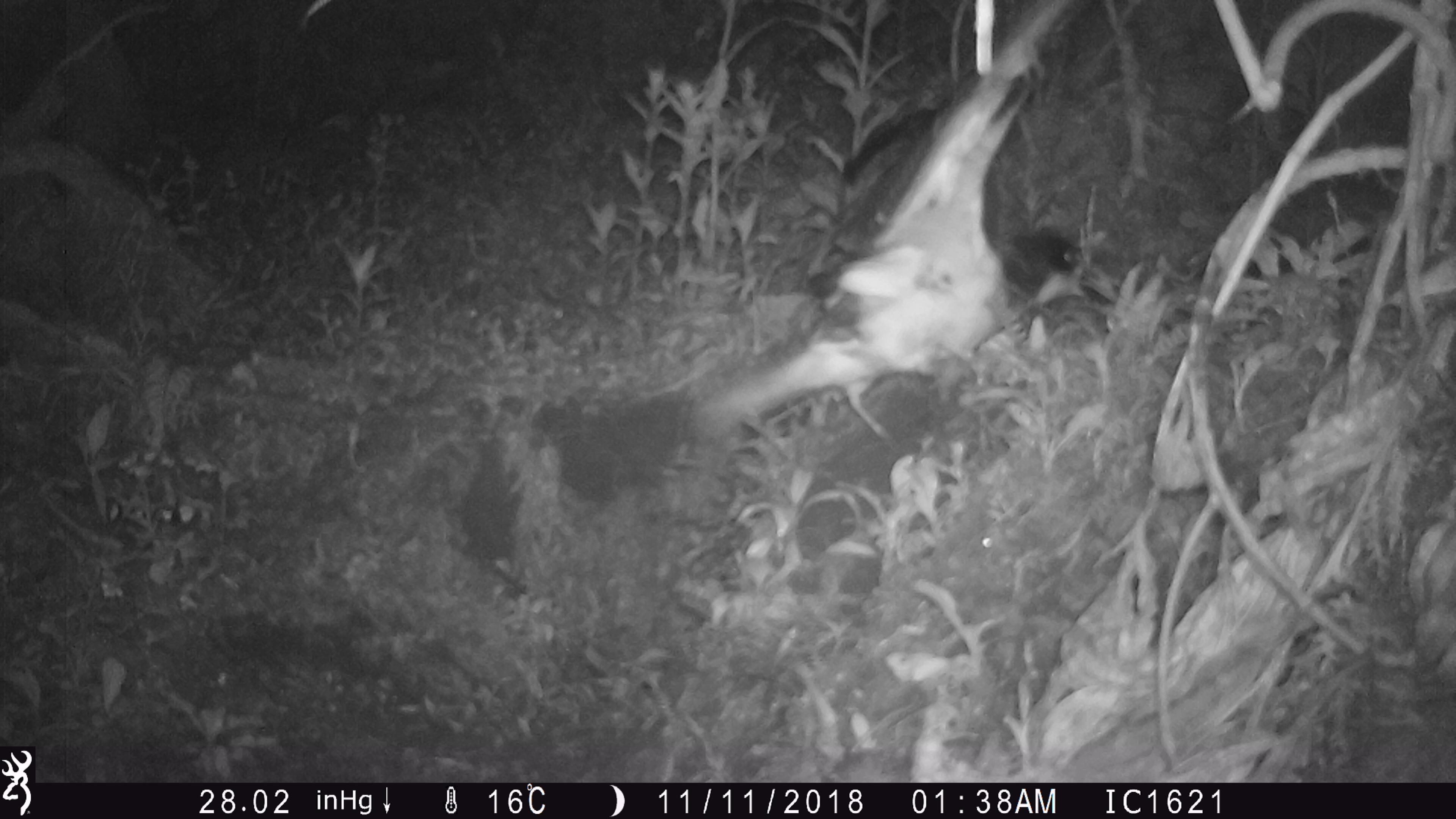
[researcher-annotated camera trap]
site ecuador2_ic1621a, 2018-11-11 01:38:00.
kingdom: Animalia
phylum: Chordata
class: Aves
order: Procellariiformes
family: Procellariidae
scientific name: Procellariidae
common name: petrel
Petrel (Procellariidae).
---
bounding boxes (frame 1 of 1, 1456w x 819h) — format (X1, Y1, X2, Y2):
petrel: (691, 19, 1063, 474)